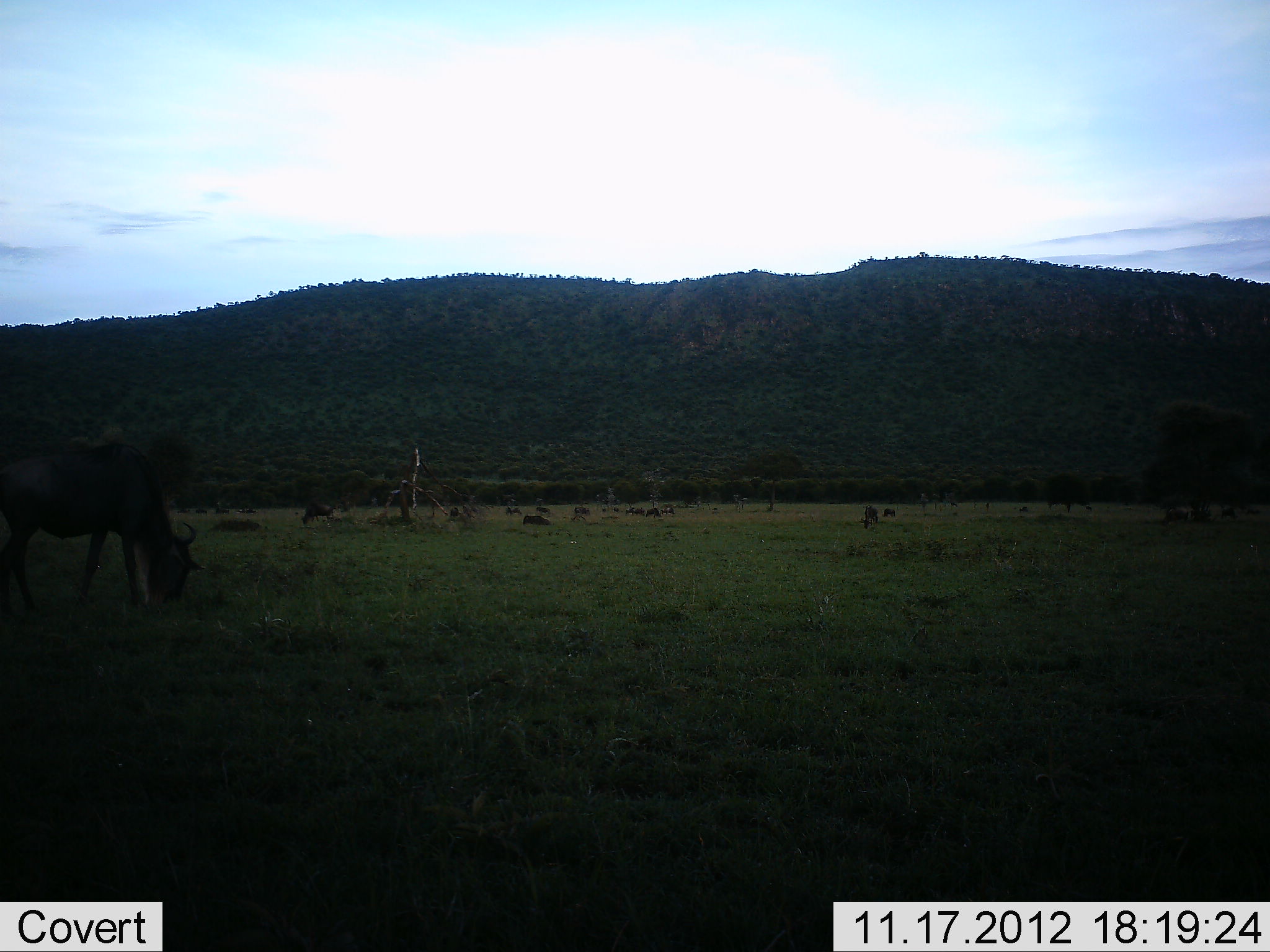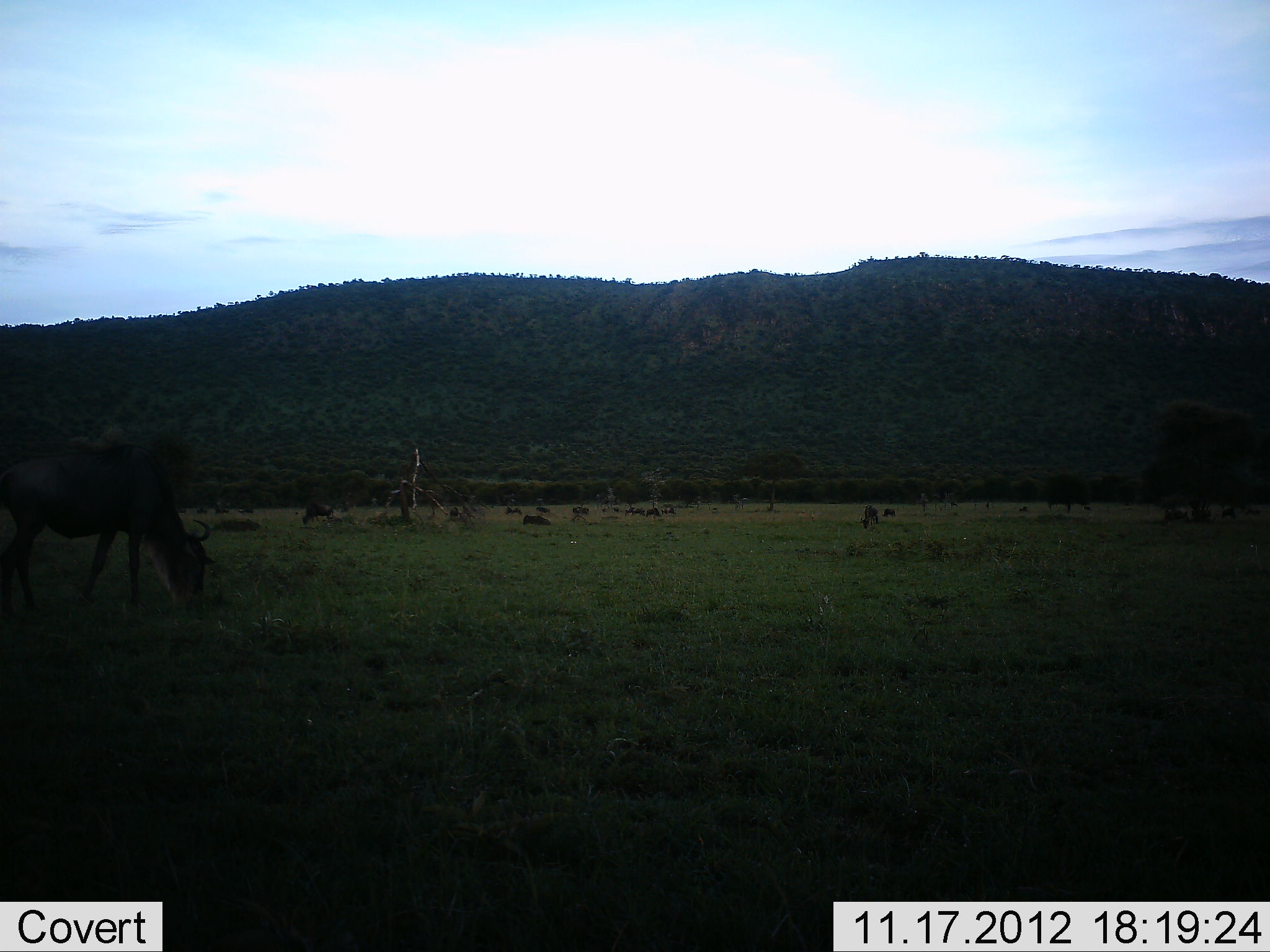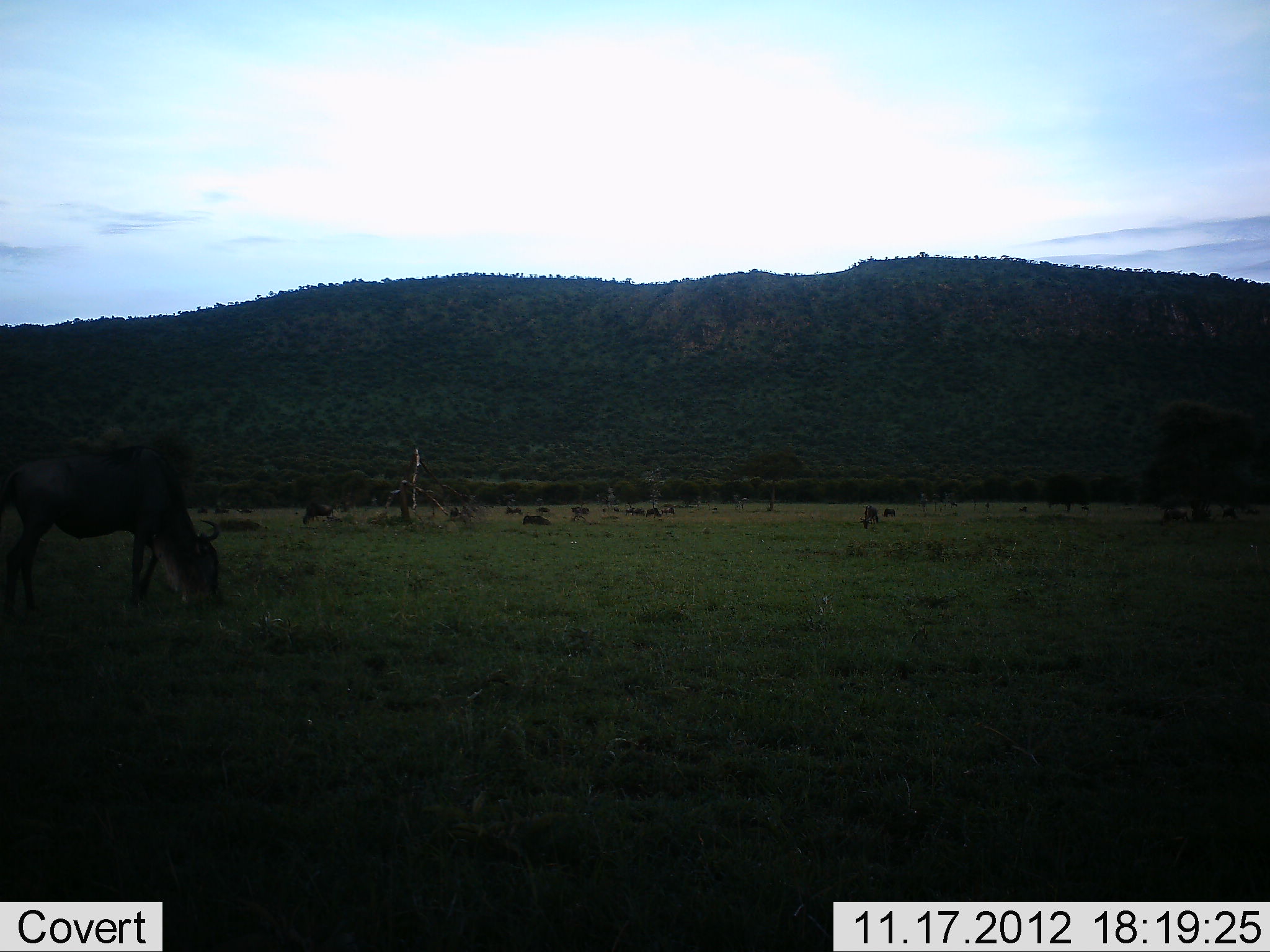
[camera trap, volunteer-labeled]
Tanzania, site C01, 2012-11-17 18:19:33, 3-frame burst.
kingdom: Animalia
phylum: Chordata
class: Mammalia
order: Artiodactyla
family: Bovidae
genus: Connochaetes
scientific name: Connochaetes taurinus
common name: blue wildebeest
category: wildebeest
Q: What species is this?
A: Wildebeest (blue wildebeest) (Connochaetes taurinus).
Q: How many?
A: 11-50.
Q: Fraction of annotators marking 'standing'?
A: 40%.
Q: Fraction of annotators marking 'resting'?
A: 40%.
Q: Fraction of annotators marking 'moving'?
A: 20%.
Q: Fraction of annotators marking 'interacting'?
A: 0%.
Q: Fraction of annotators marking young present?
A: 0%.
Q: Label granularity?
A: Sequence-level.